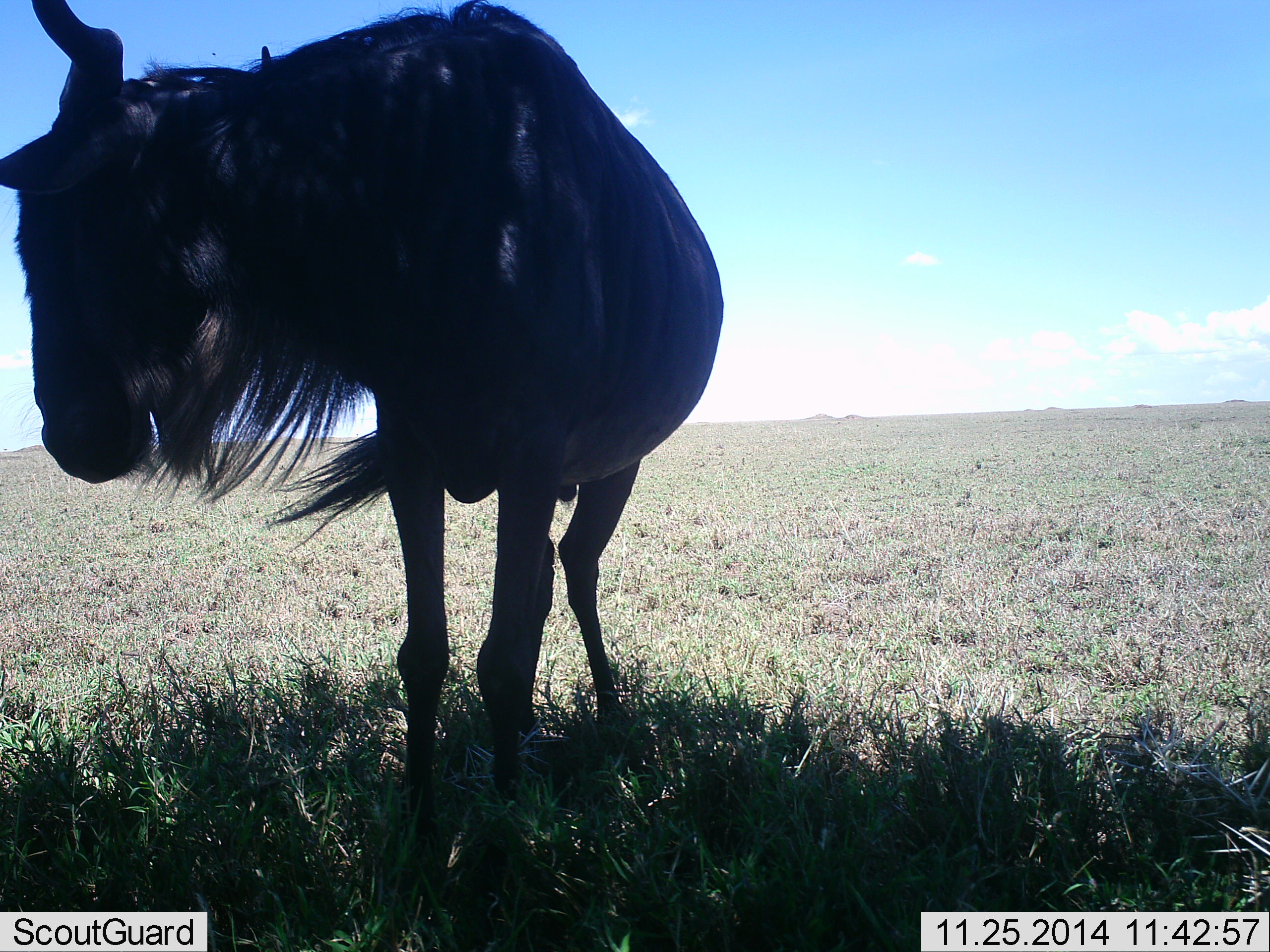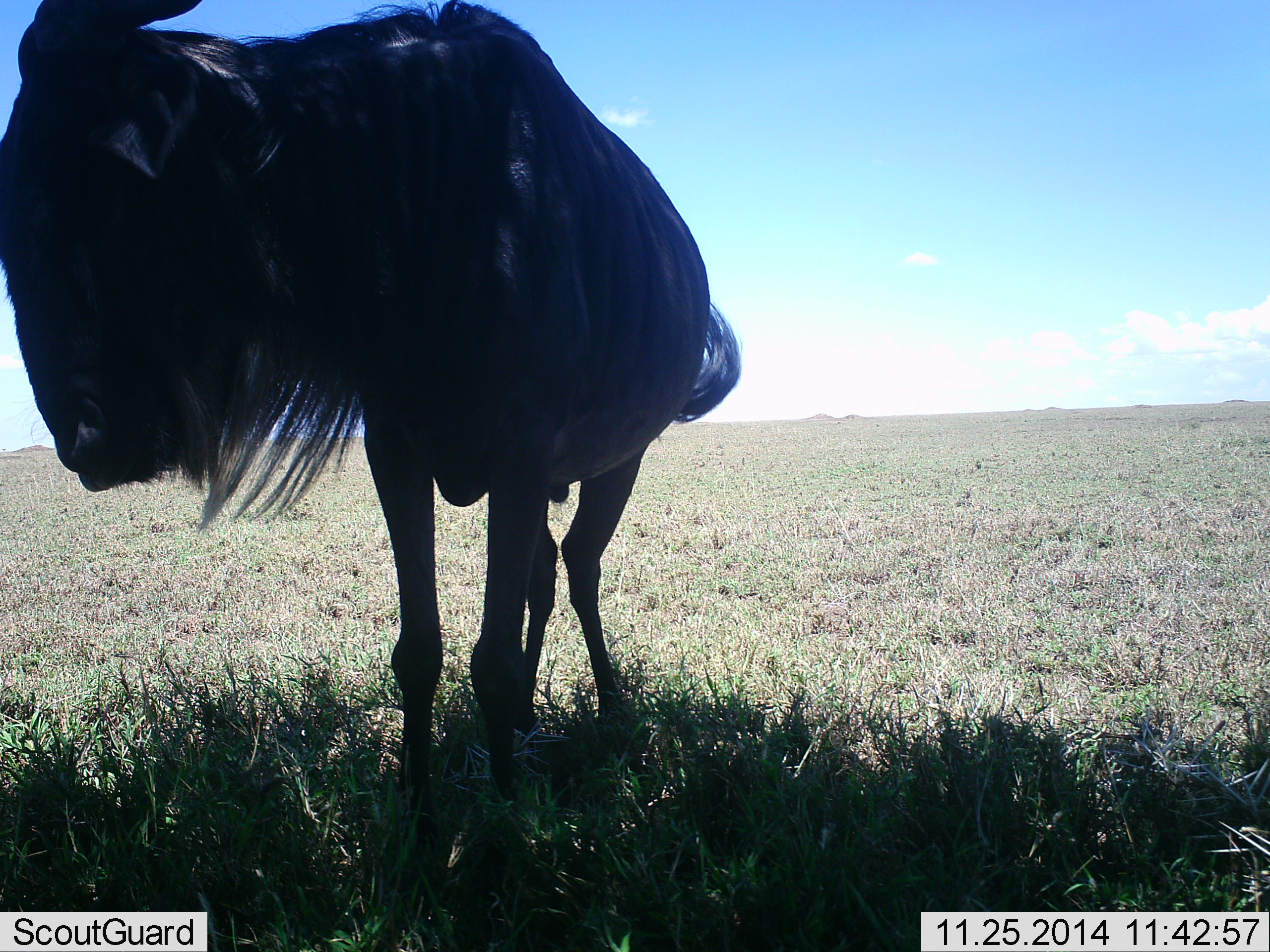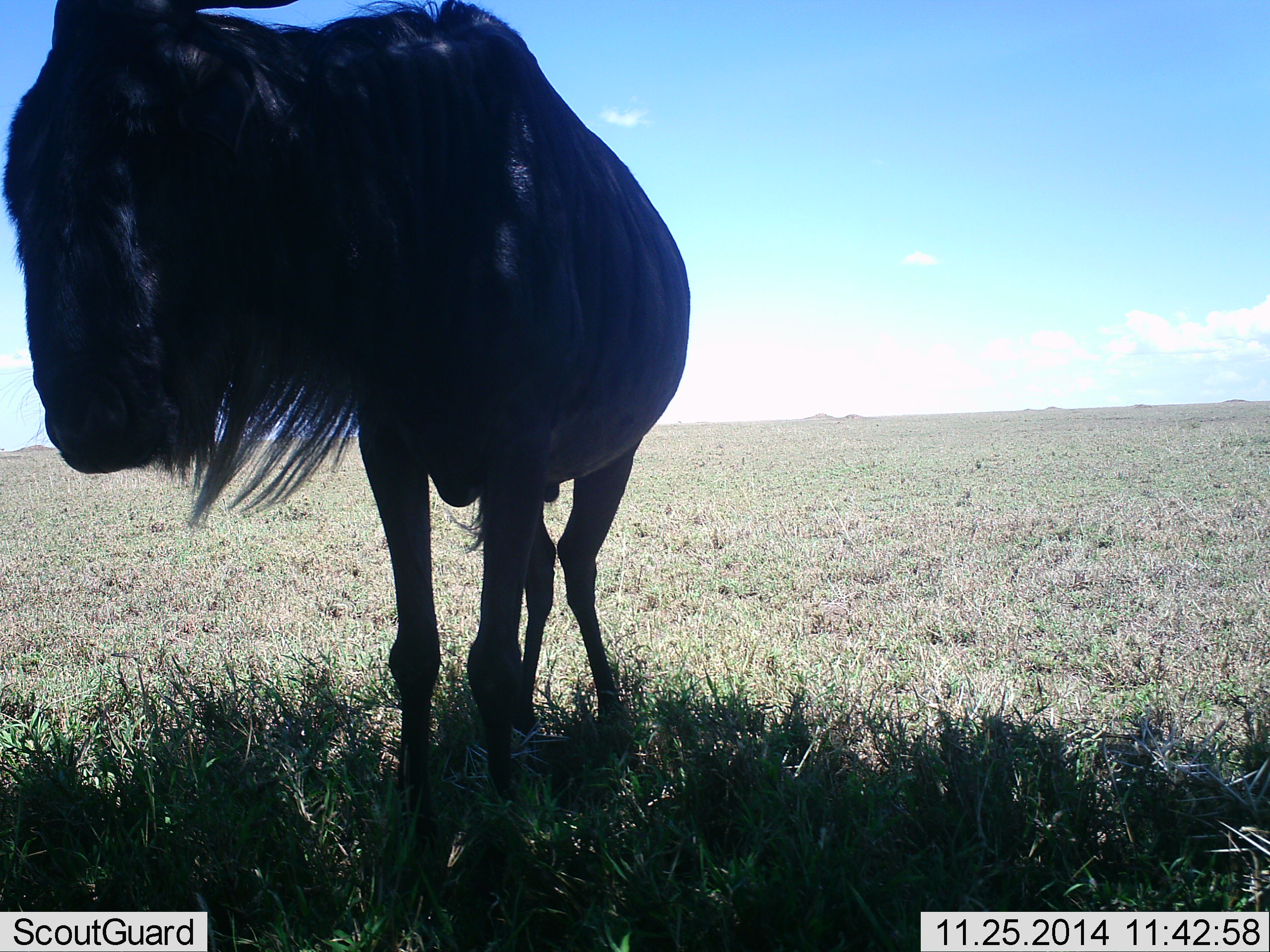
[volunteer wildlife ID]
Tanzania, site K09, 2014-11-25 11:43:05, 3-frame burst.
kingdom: Animalia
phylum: Chordata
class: Mammalia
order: Artiodactyla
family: Bovidae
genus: Connochaetes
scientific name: Connochaetes taurinus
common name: blue wildebeest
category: wildebeest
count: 1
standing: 100%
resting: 10%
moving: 0%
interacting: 0%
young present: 0%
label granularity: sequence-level